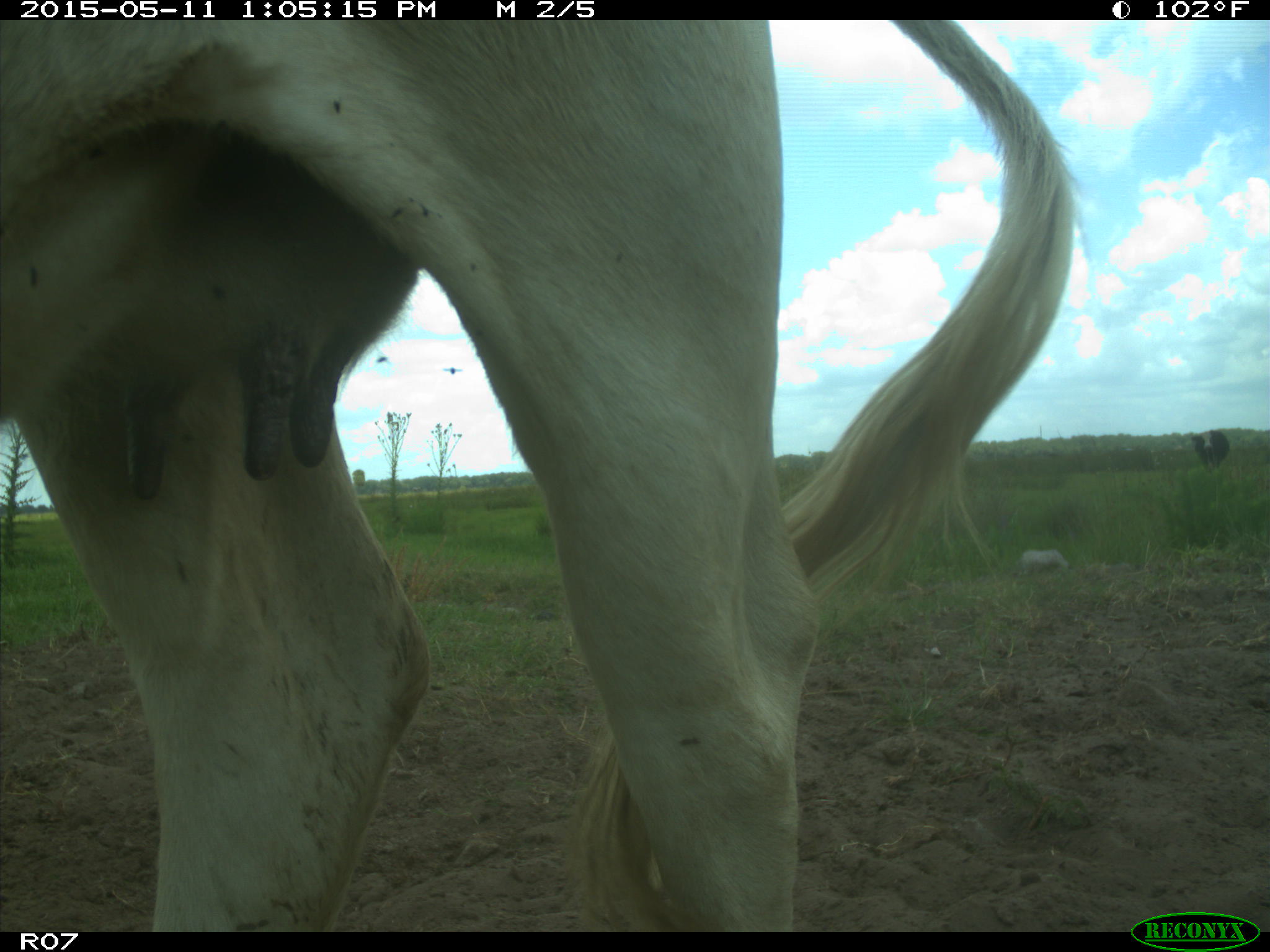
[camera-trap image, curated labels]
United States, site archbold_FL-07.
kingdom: Animalia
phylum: Chordata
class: Mammalia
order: Artiodactyla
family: Bovidae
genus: Bos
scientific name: Bos taurus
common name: domestic cow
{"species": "Bos taurus (domestic cow)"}